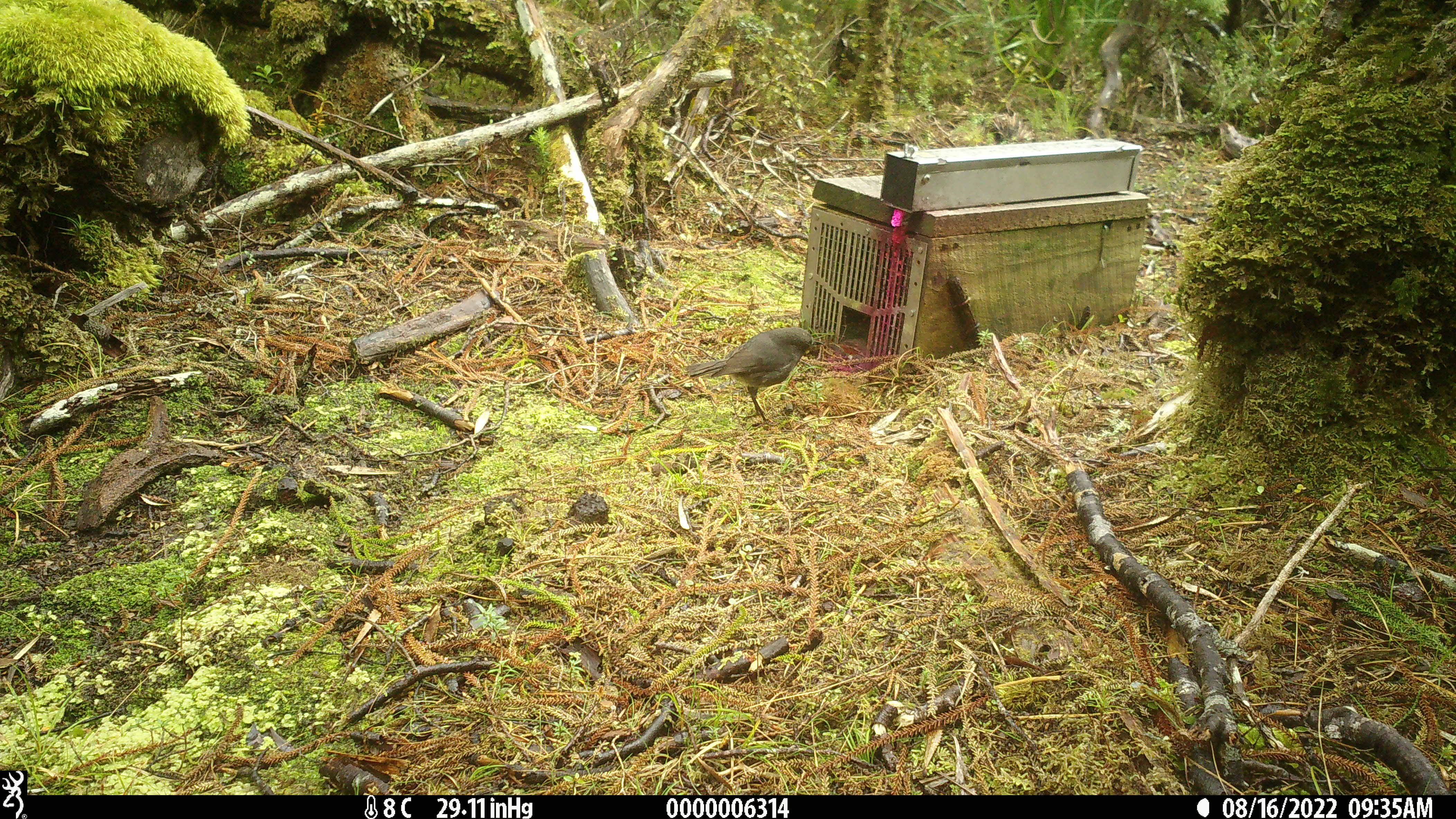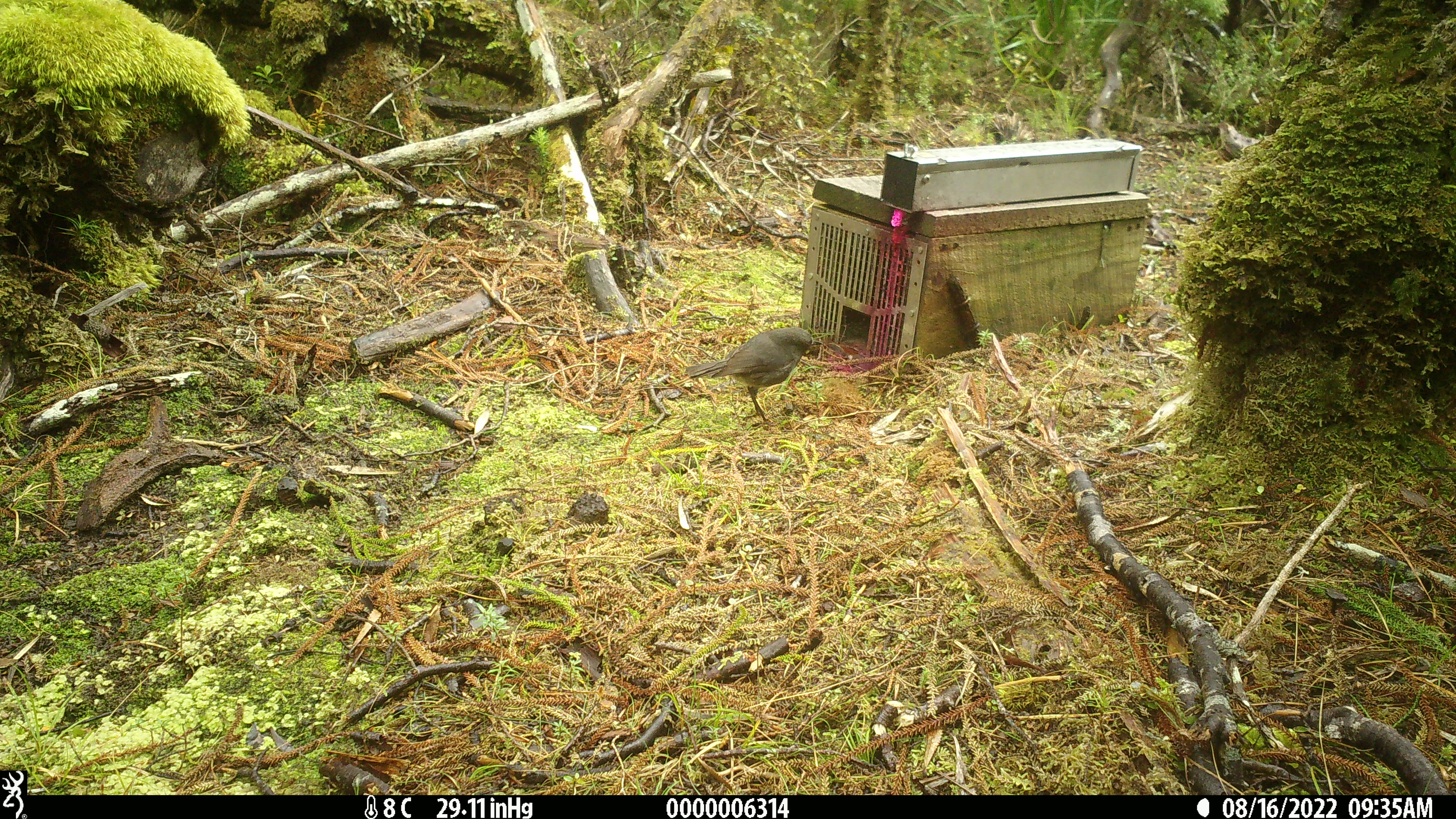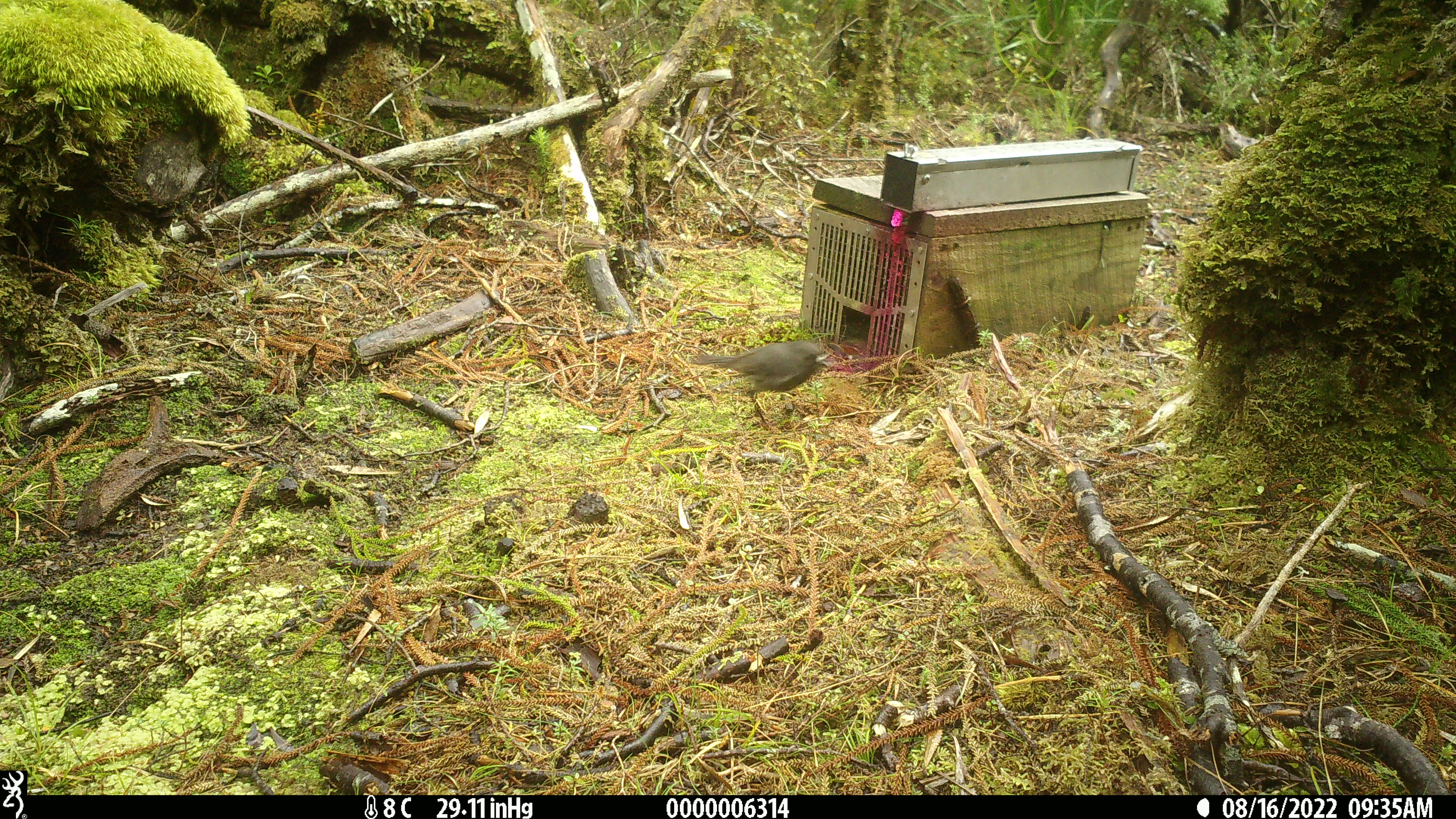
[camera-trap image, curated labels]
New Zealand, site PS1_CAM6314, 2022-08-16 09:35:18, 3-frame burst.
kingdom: Animalia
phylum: Chordata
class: Aves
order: Passeriformes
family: Petroicidae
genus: Petroica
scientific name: Petroica australis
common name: new zealand robin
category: robin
Robin (new zealand robin) (Petroica australis).